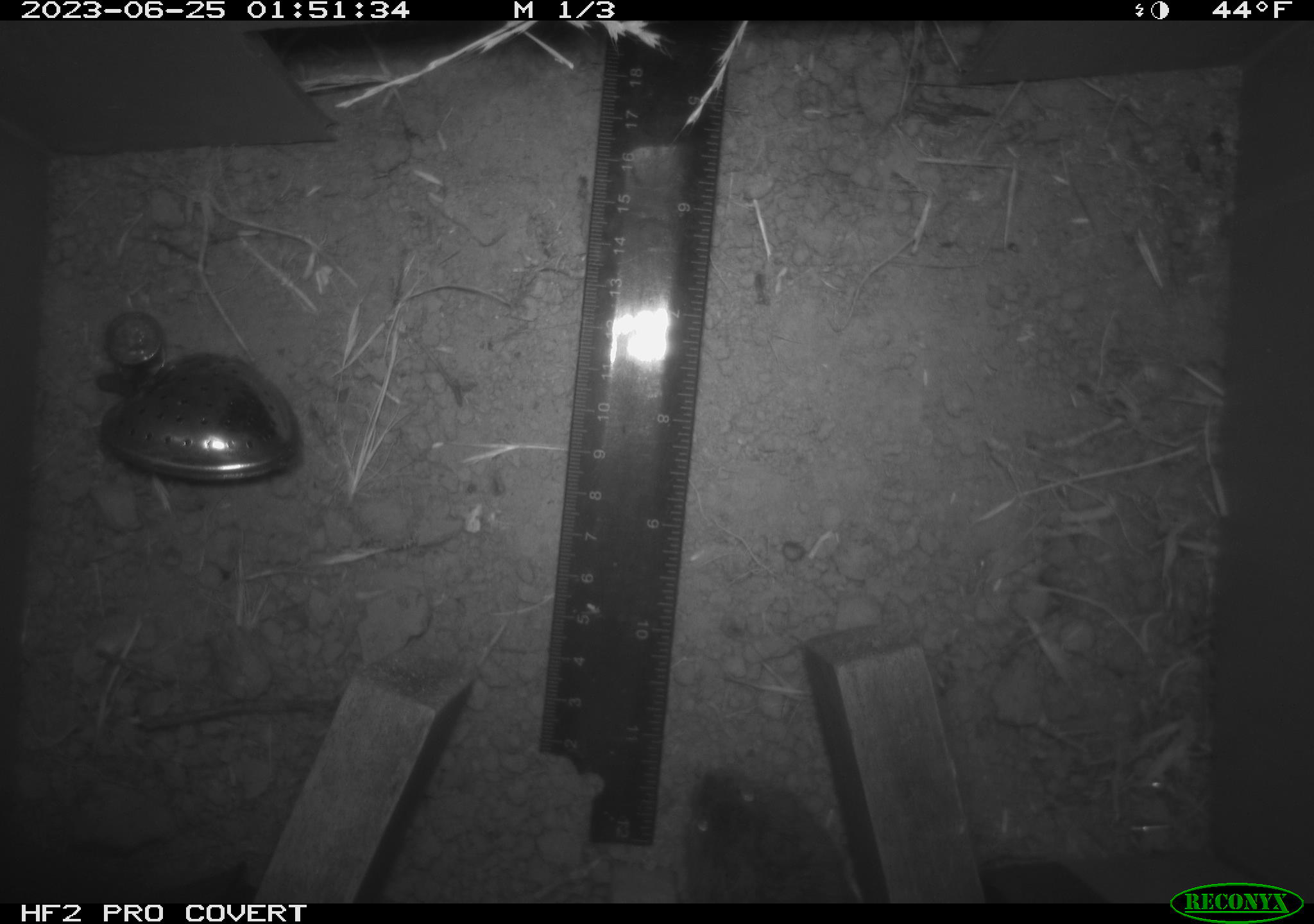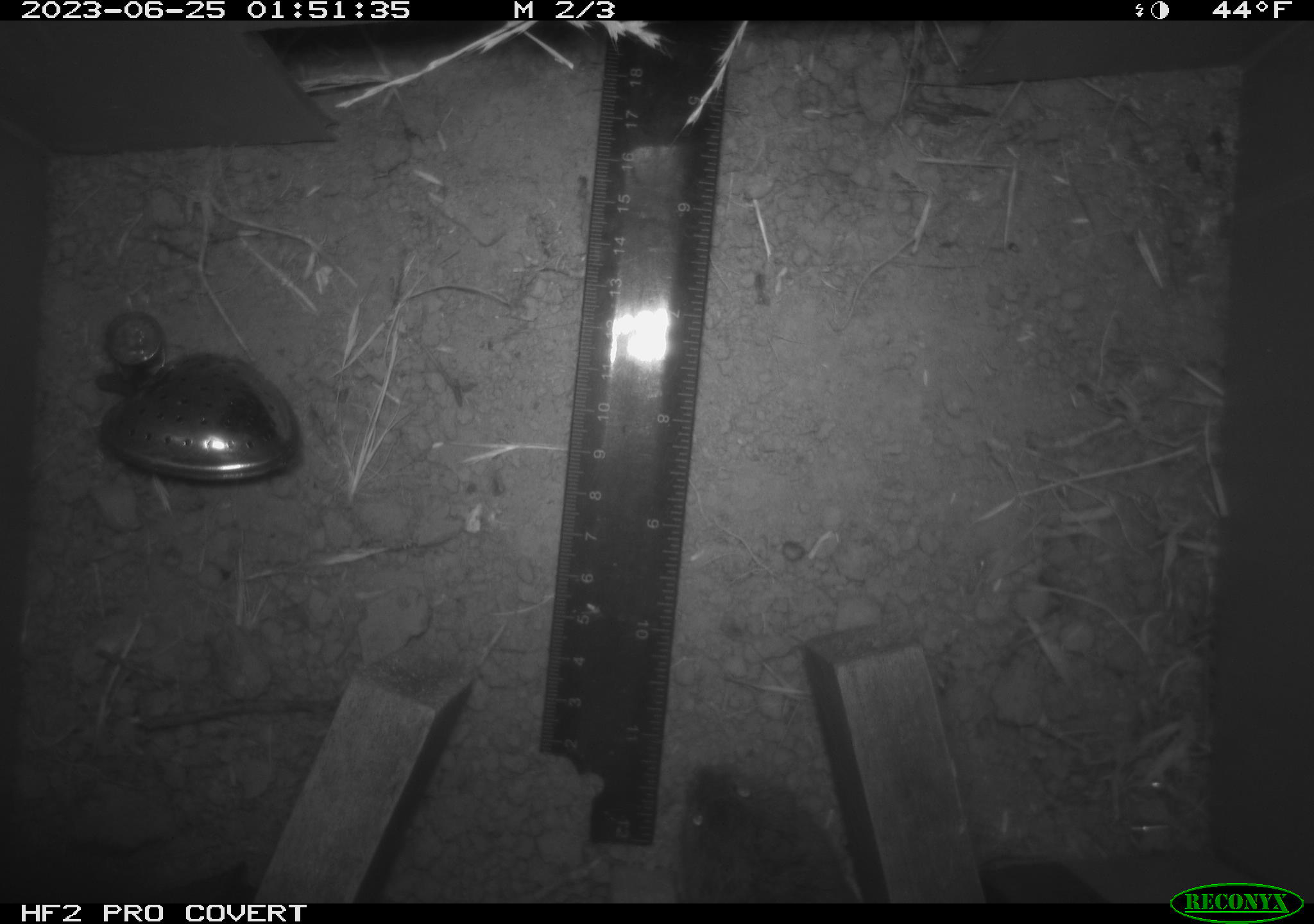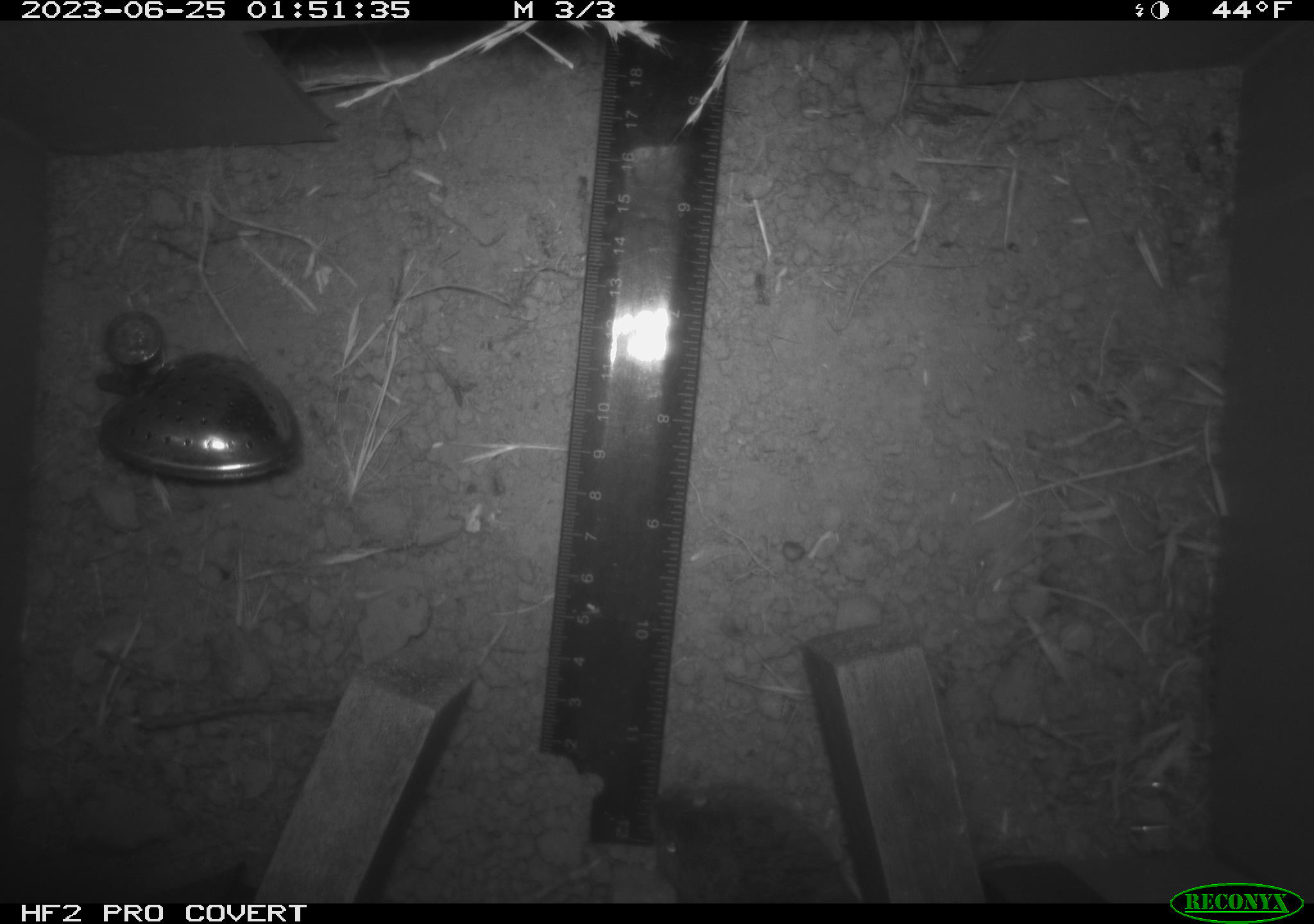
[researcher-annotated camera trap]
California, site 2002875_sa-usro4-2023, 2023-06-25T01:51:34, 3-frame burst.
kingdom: Animalia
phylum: Chordata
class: Mammalia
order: Rodentia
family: Cricetidae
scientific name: Arvicolinae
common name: voles, lemmings, and muskrats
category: arvicolinae subfamily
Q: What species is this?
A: Arvicolinae subfamily (voles, lemmings, and muskrats) (Arvicolinae).